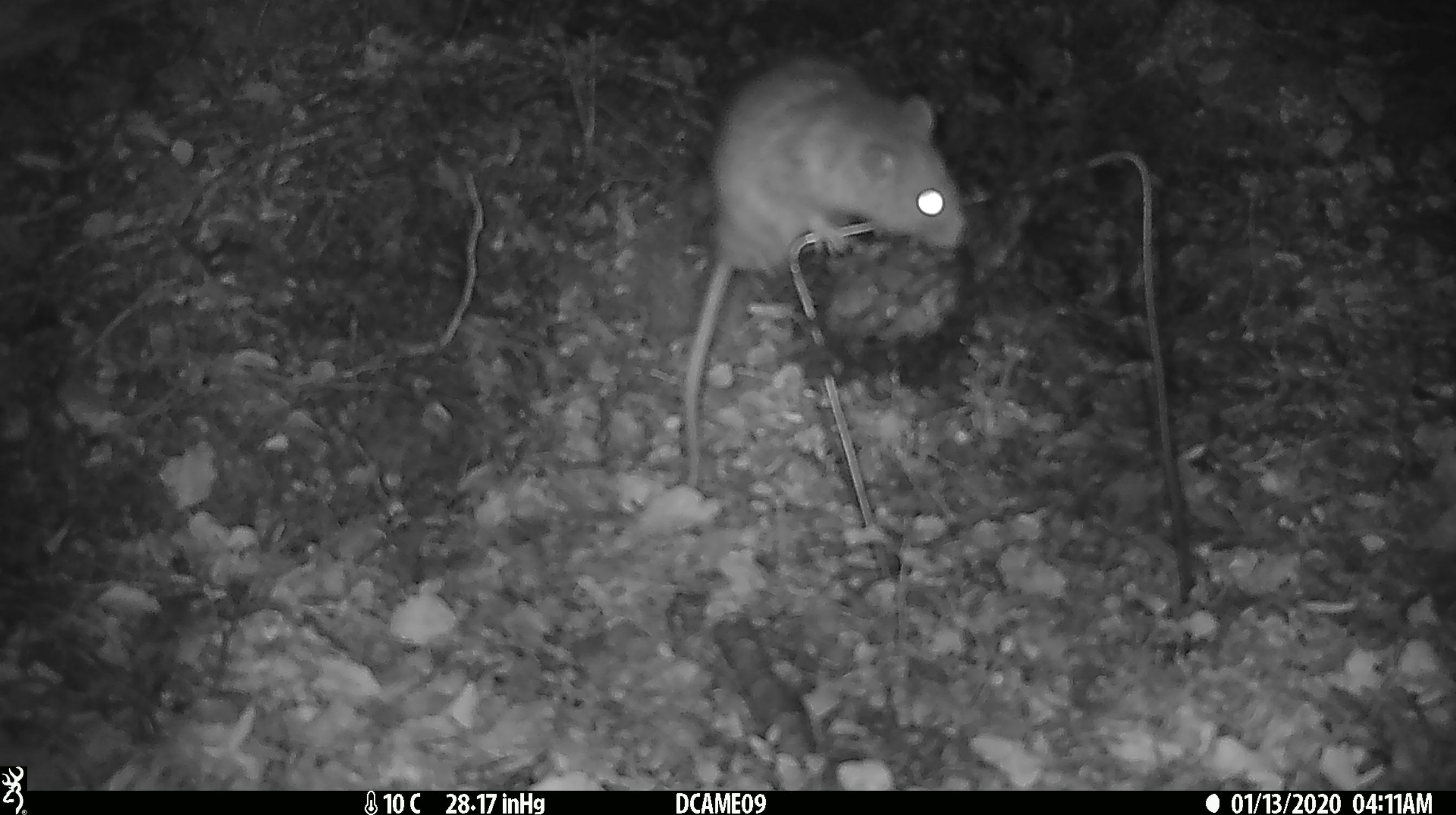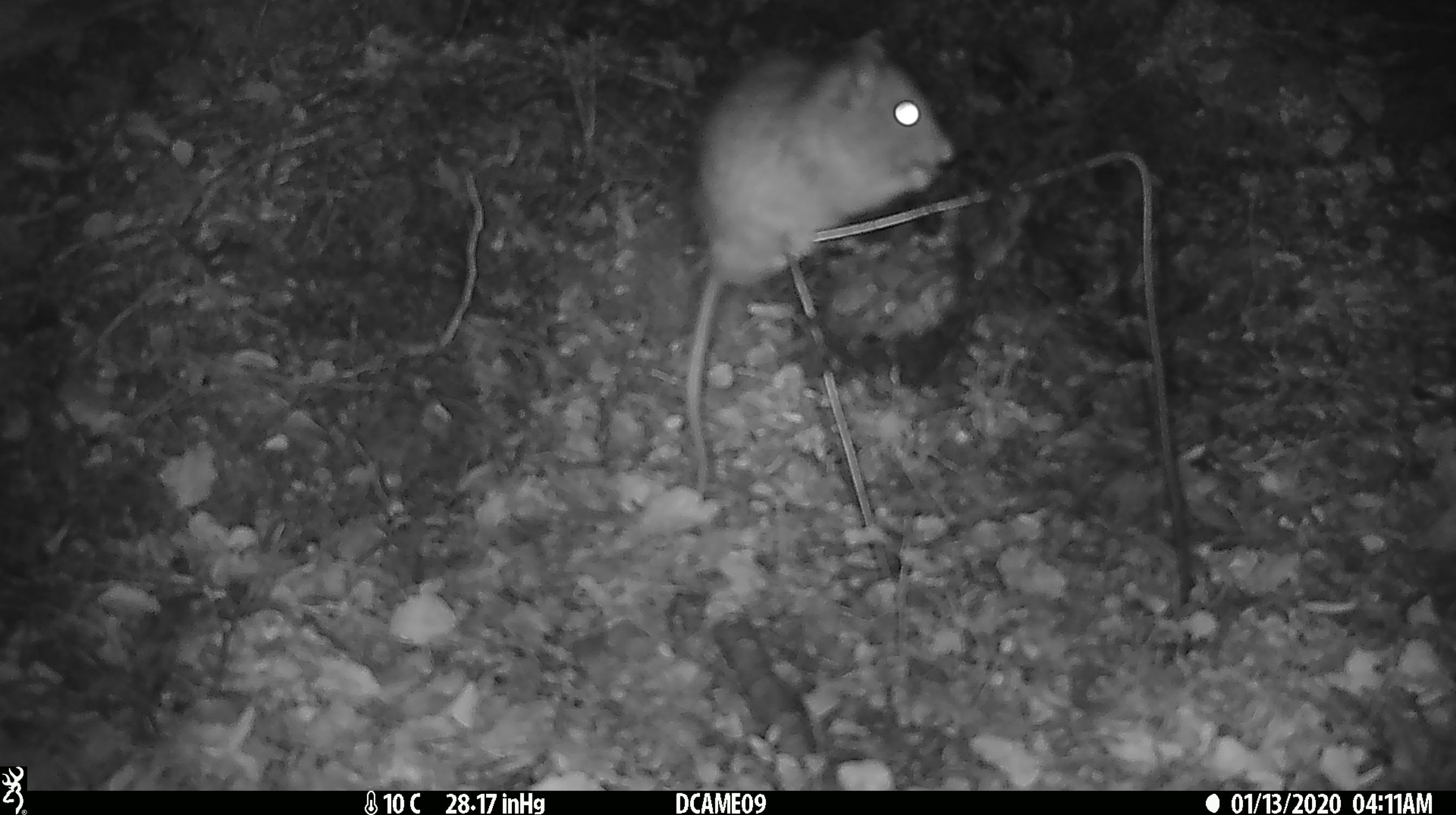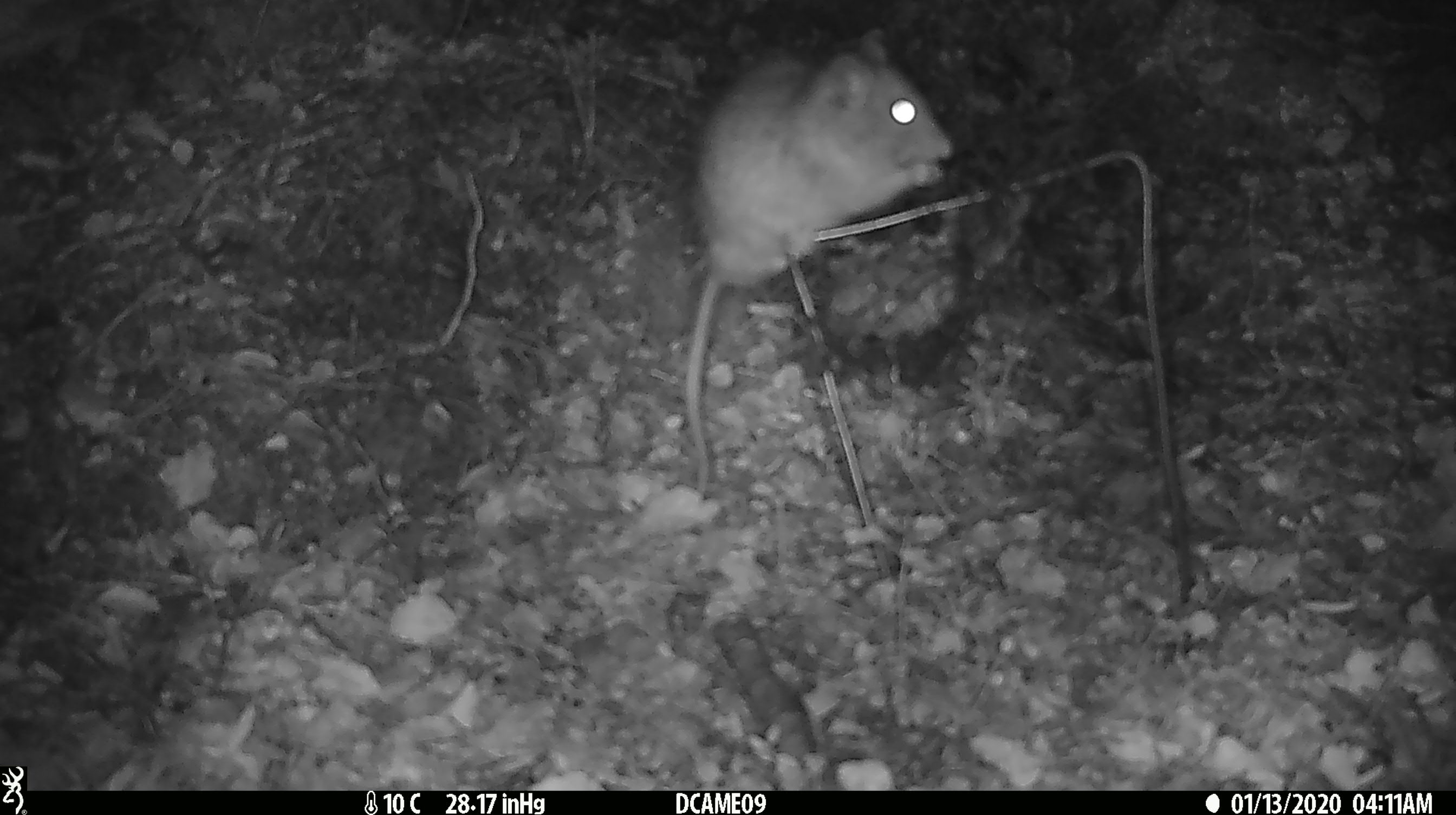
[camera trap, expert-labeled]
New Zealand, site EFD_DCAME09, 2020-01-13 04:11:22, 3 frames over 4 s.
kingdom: Animalia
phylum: Chordata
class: Mammalia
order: Rodentia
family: Muridae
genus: Rattus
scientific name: Rattus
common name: rat